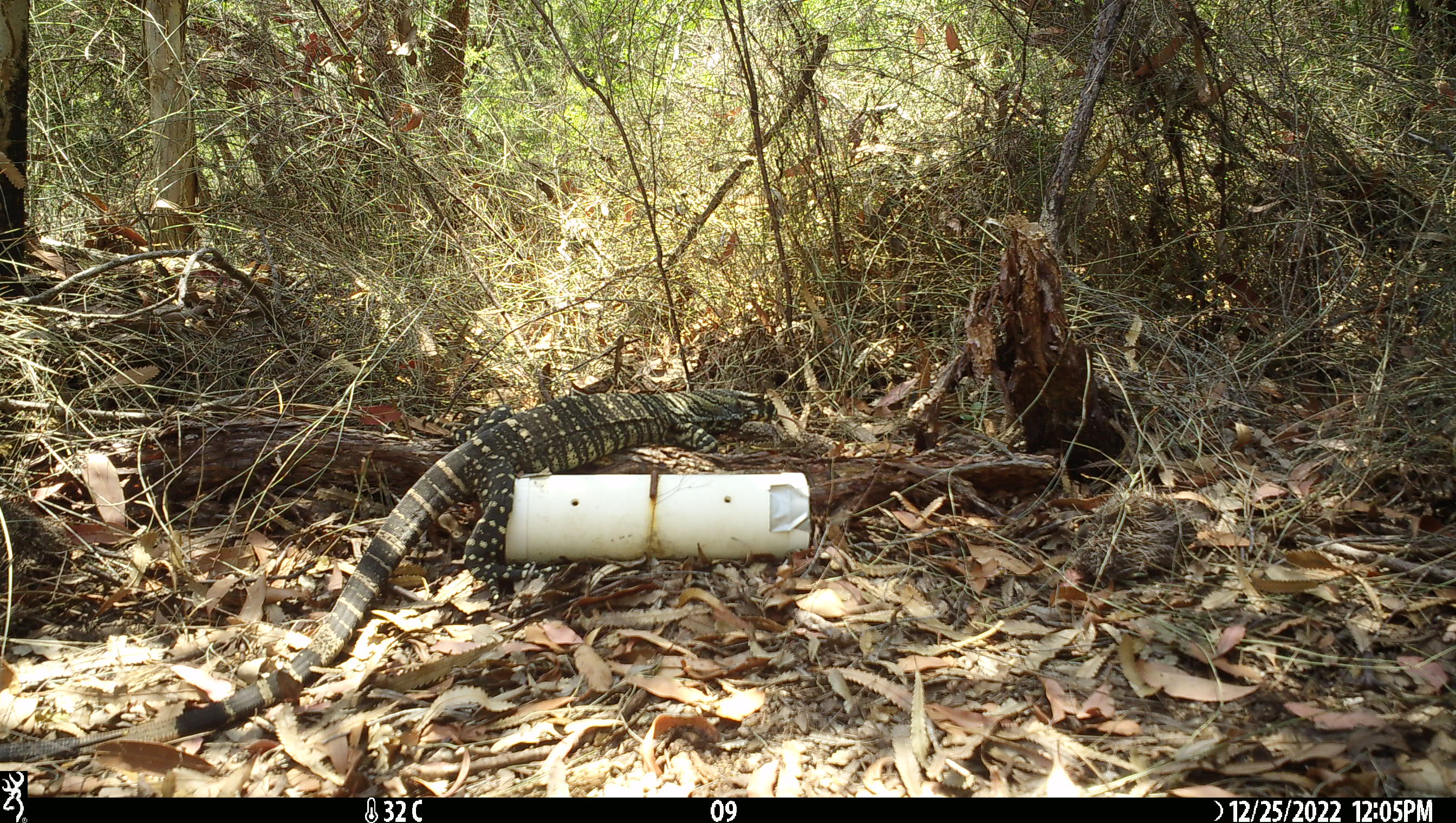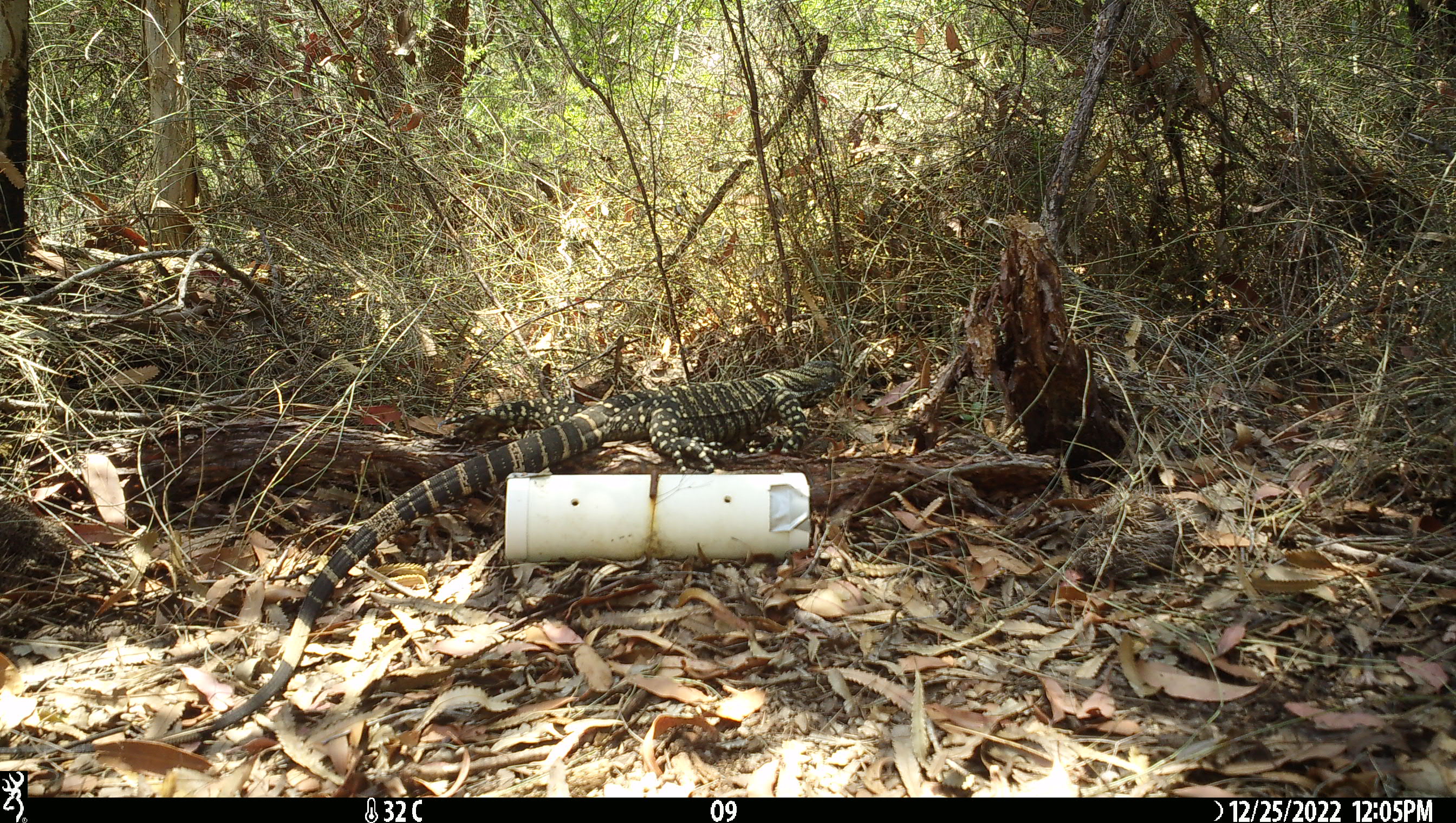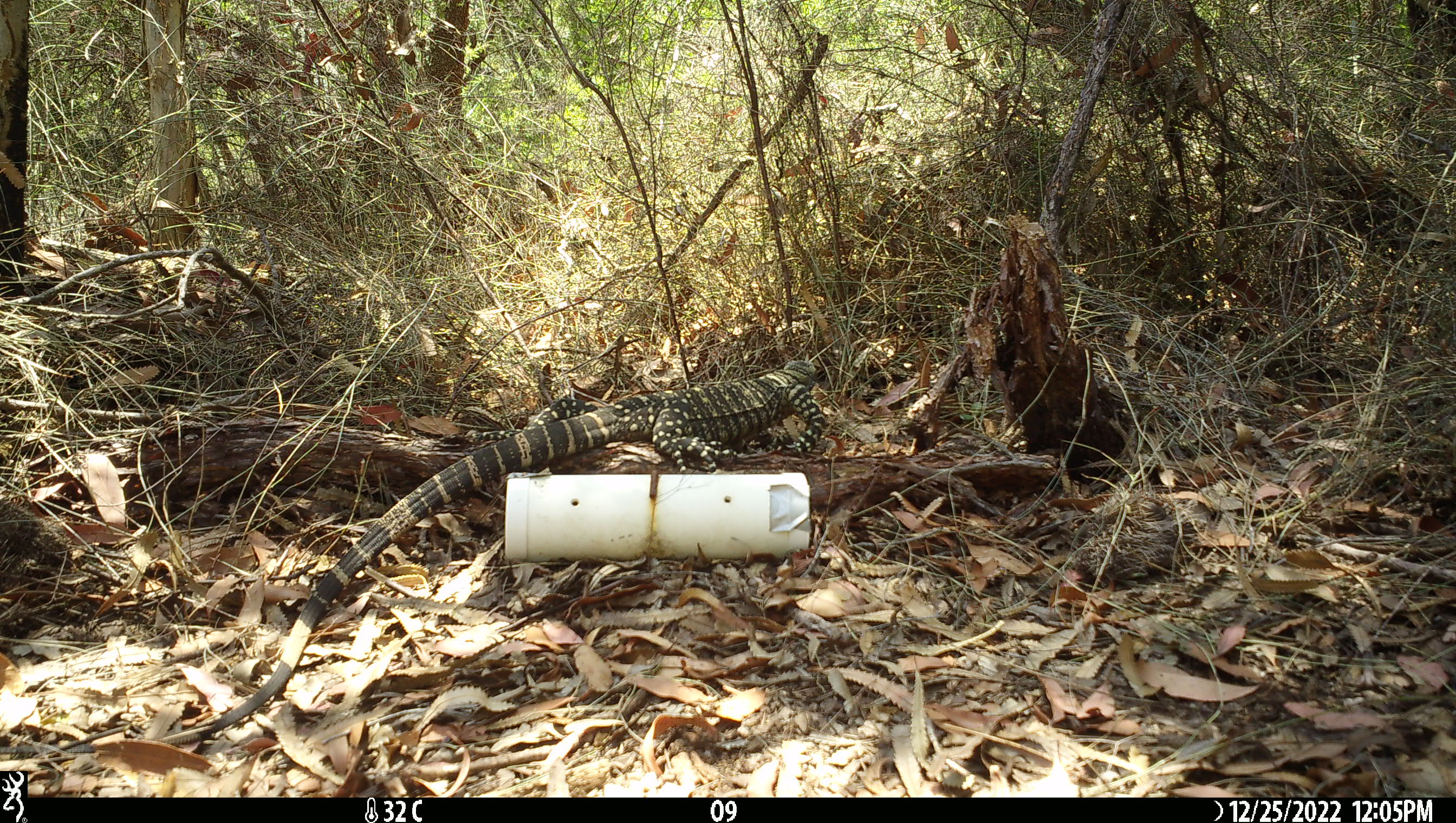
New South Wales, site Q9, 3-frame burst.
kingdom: Animalia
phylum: Chordata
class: Reptilia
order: Squamata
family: Varanidae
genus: Varanus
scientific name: Varanus varius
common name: lace monitor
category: goanna